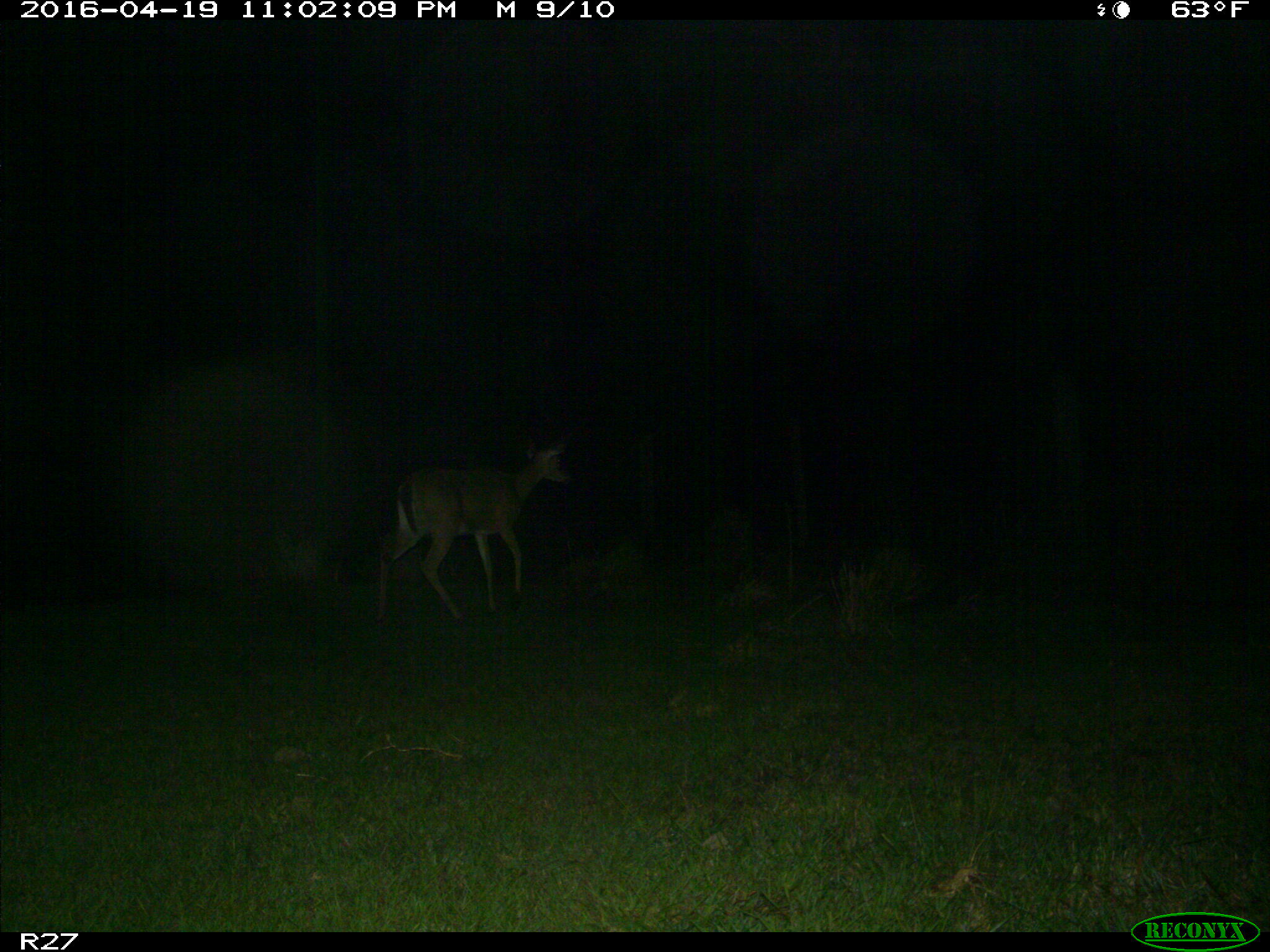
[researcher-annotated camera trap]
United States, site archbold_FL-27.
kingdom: Animalia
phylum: Chordata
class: Mammalia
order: Artiodactyla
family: Cervidae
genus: Odocoileus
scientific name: Odocoileus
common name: deer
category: unidentified deer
Unidentified deer (deer) (Odocoileus).